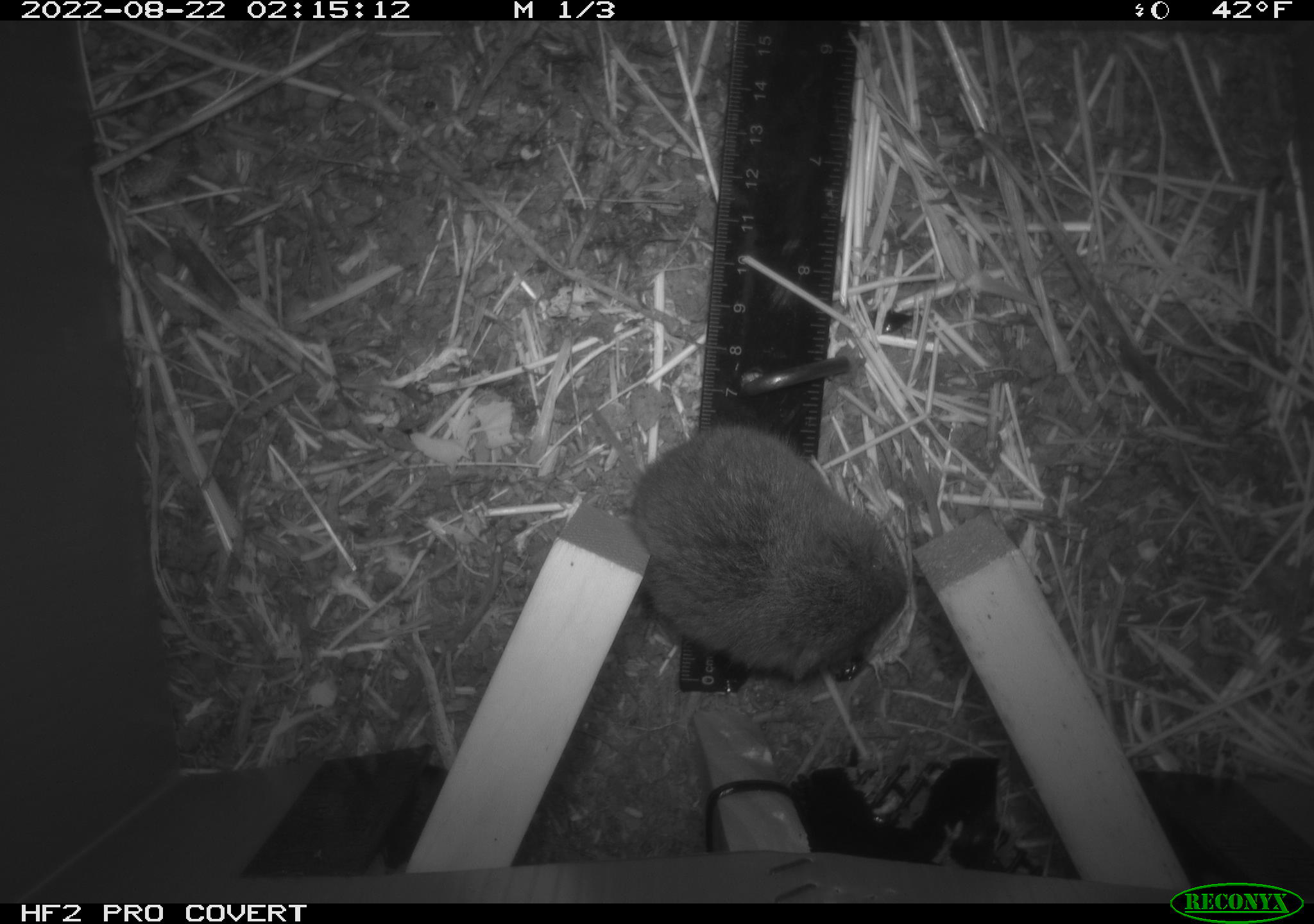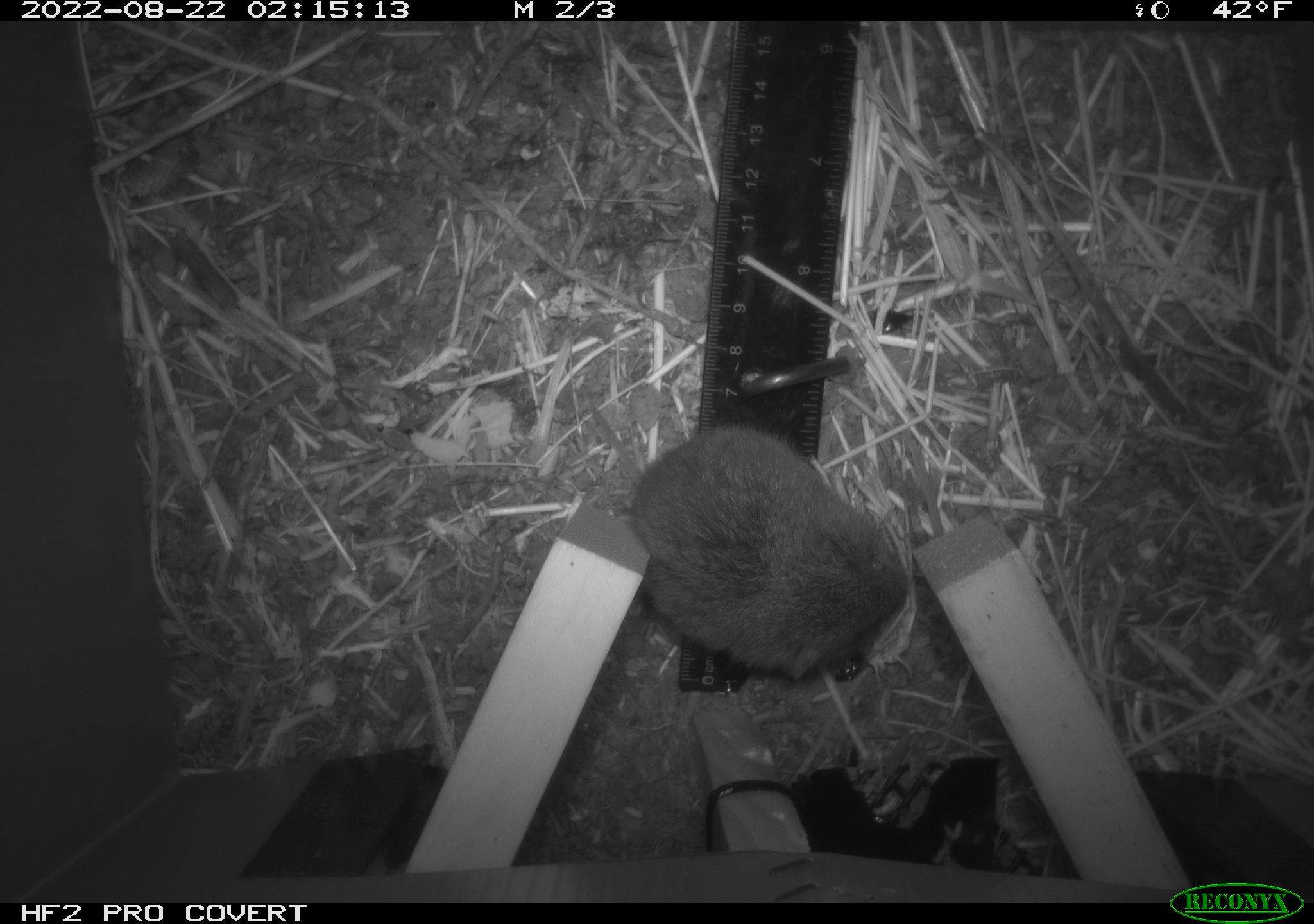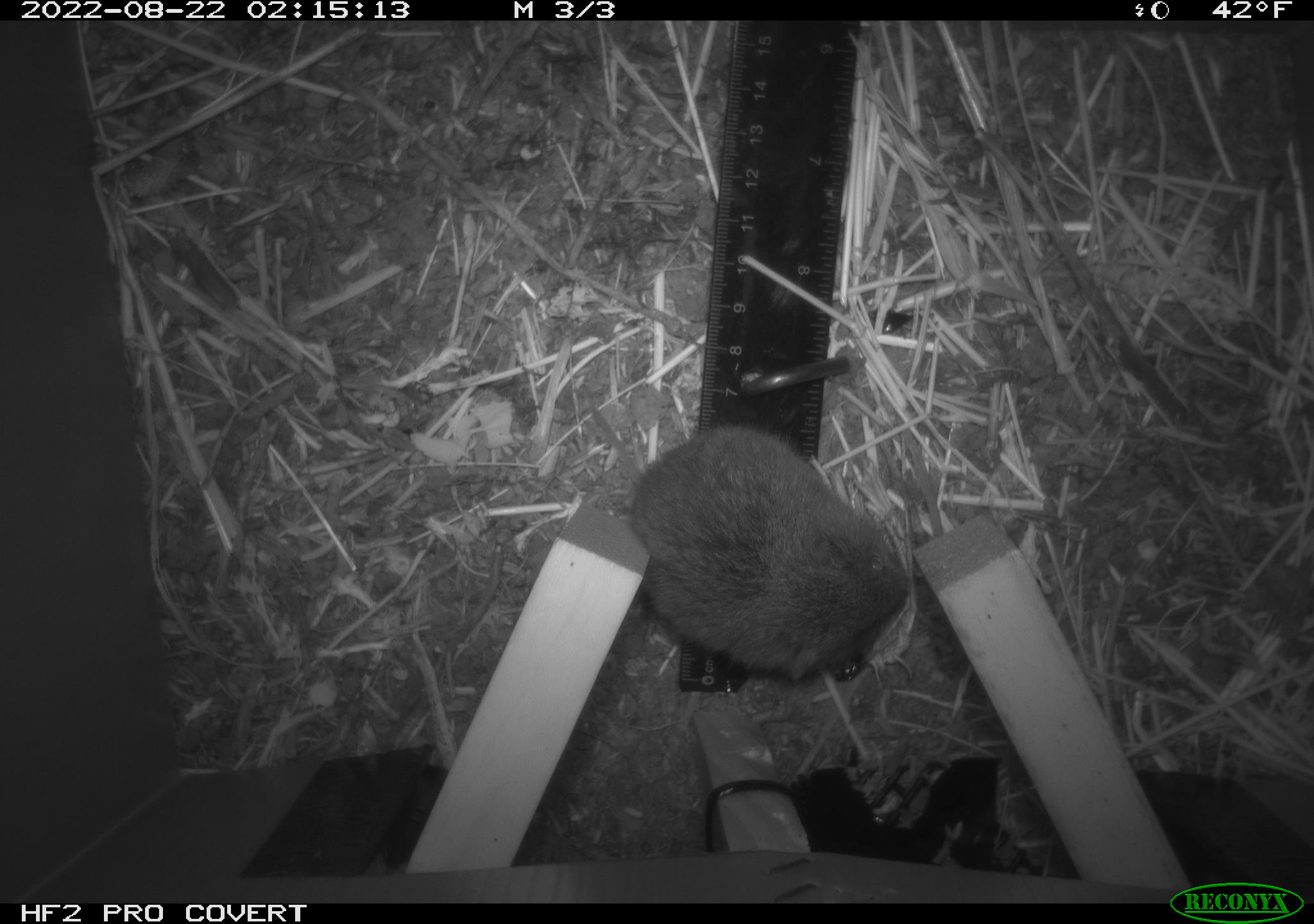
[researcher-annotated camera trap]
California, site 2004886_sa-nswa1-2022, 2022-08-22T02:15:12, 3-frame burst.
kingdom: Animalia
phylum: Chordata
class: Mammalia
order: Rodentia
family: Cricetidae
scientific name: Cricetidae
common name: hamsters, voles, lemmings, and allies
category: cricetidae family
Cricetidae family (hamsters, voles, lemmings, and allies) (Cricetidae).